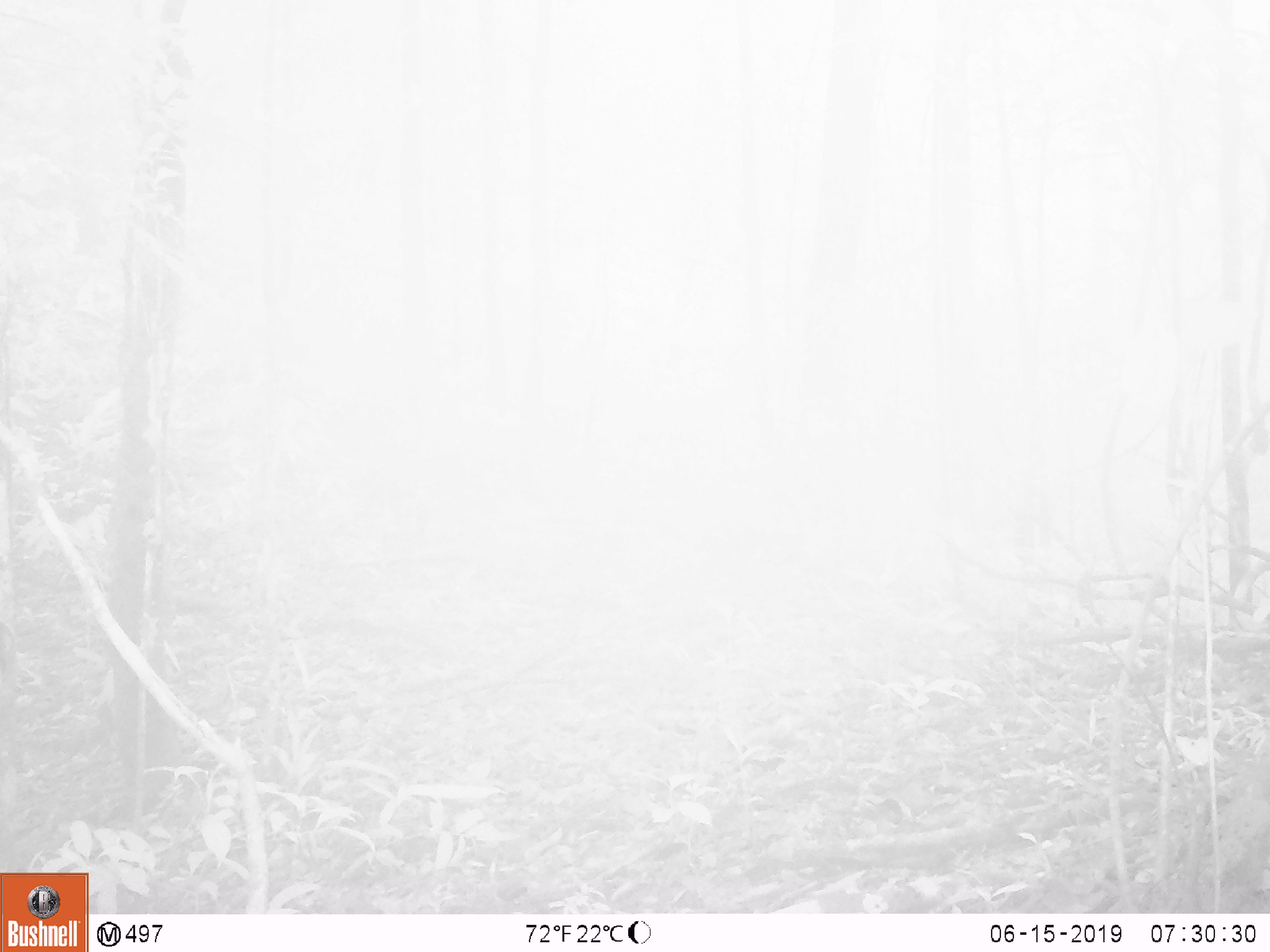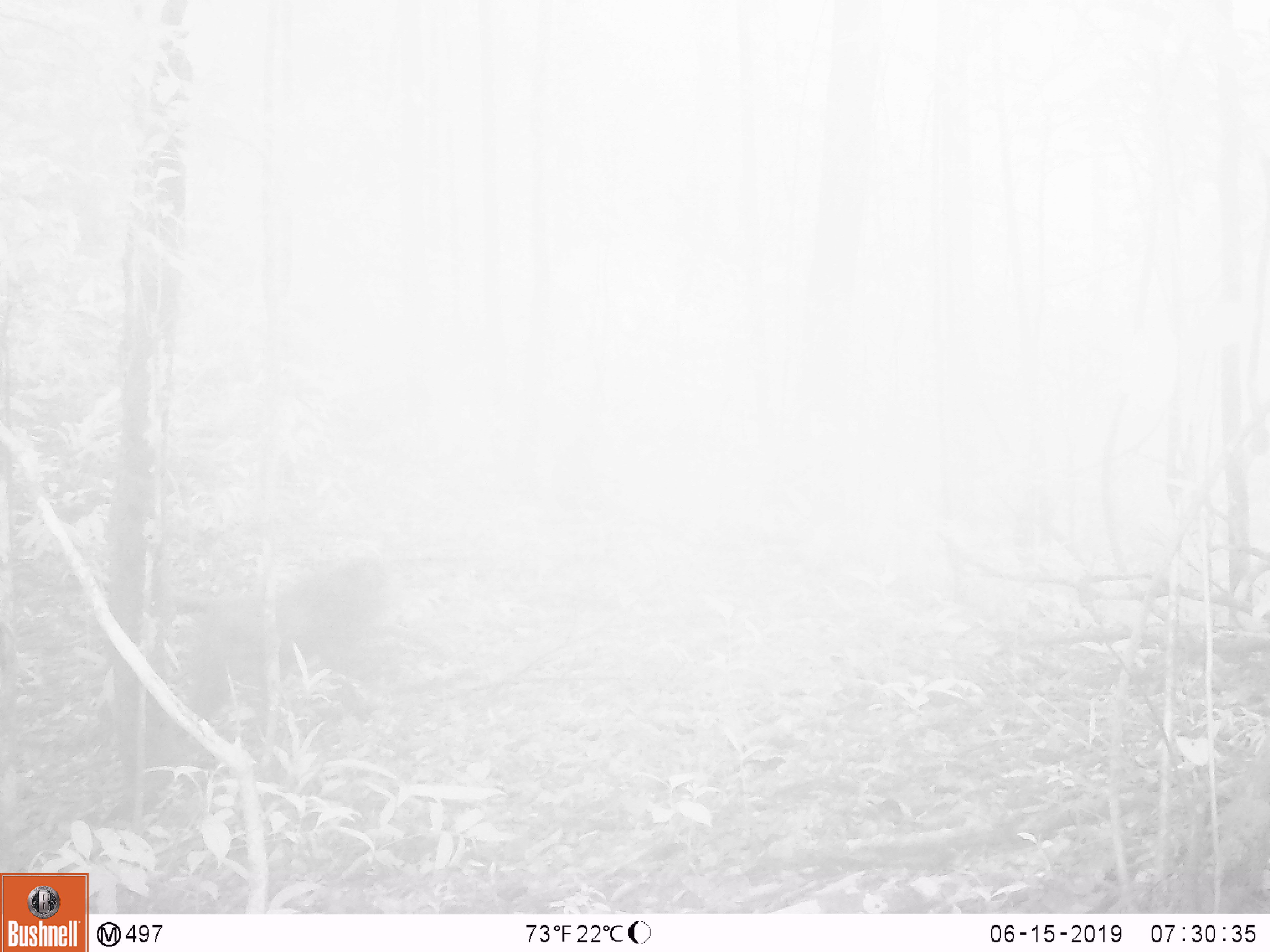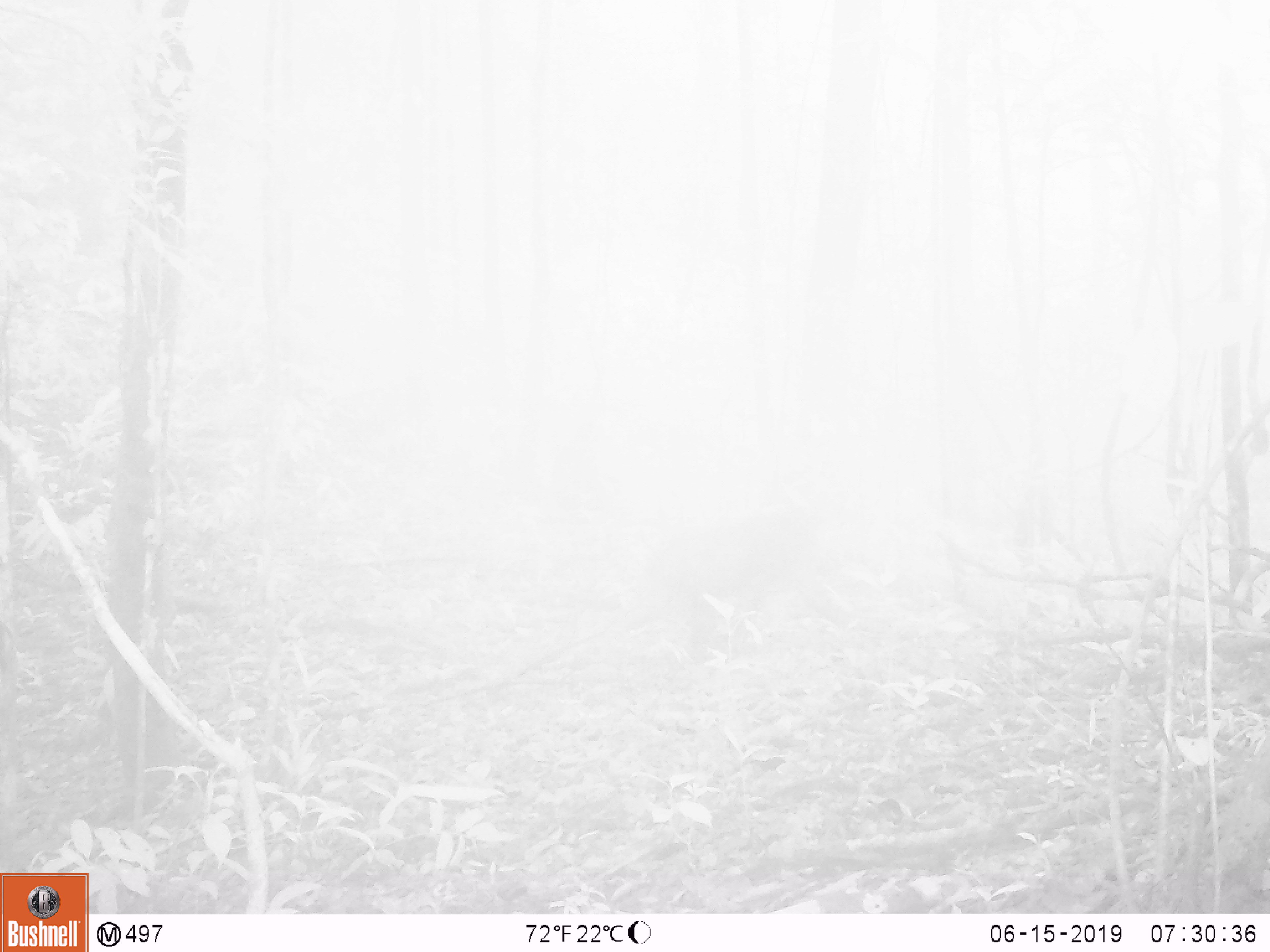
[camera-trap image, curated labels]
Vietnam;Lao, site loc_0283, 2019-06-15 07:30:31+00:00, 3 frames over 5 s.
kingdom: Animalia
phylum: Chordata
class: Mammalia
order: Primates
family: Cercopithecidae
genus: Macaca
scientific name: Macaca arctoides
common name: stump-tailed macaque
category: stump tailed macaque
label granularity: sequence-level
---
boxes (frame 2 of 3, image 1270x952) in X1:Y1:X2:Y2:
stump tailed macaque: 172:555:395:740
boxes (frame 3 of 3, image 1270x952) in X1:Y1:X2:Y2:
stump tailed macaque: 604:503:851:663